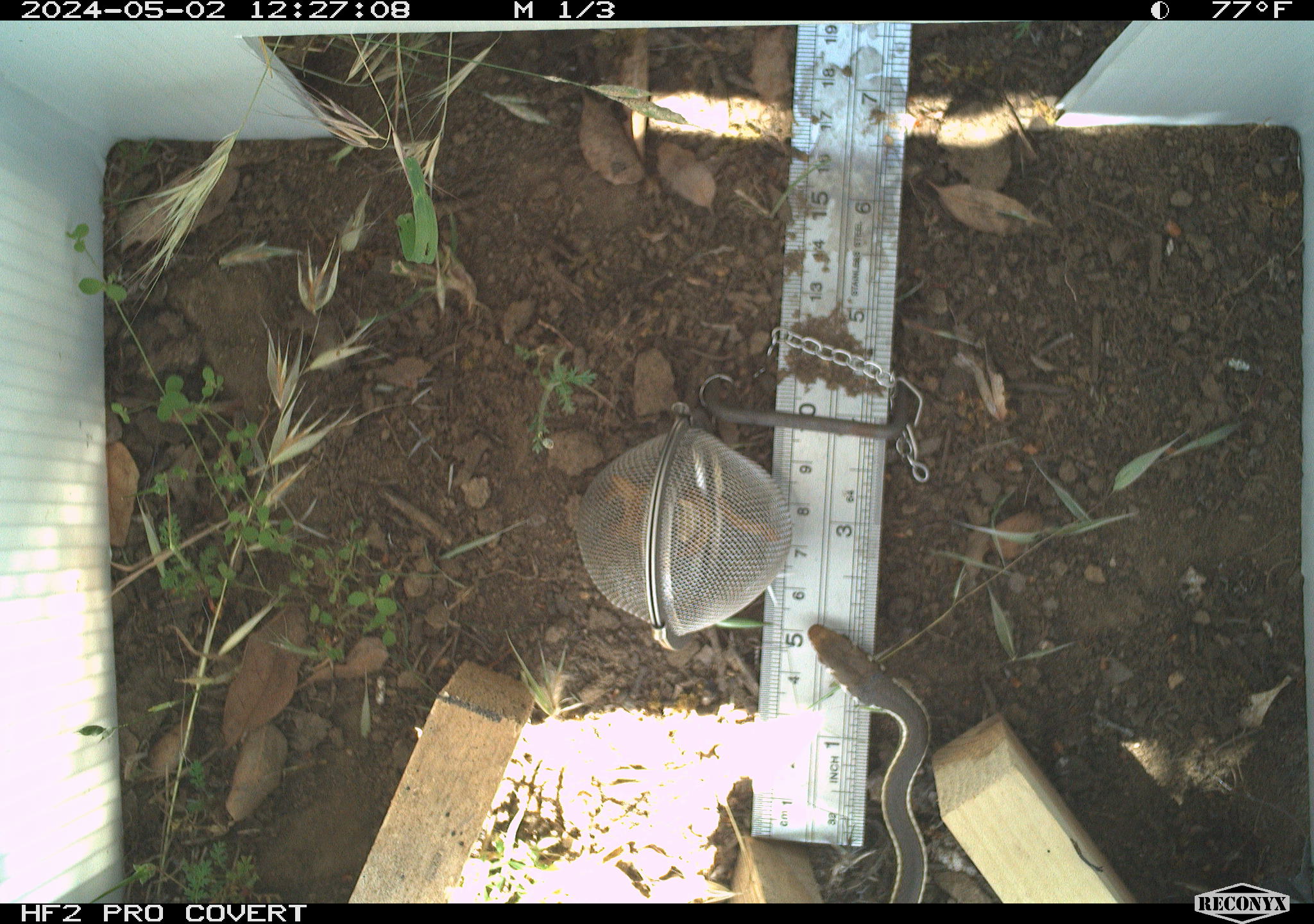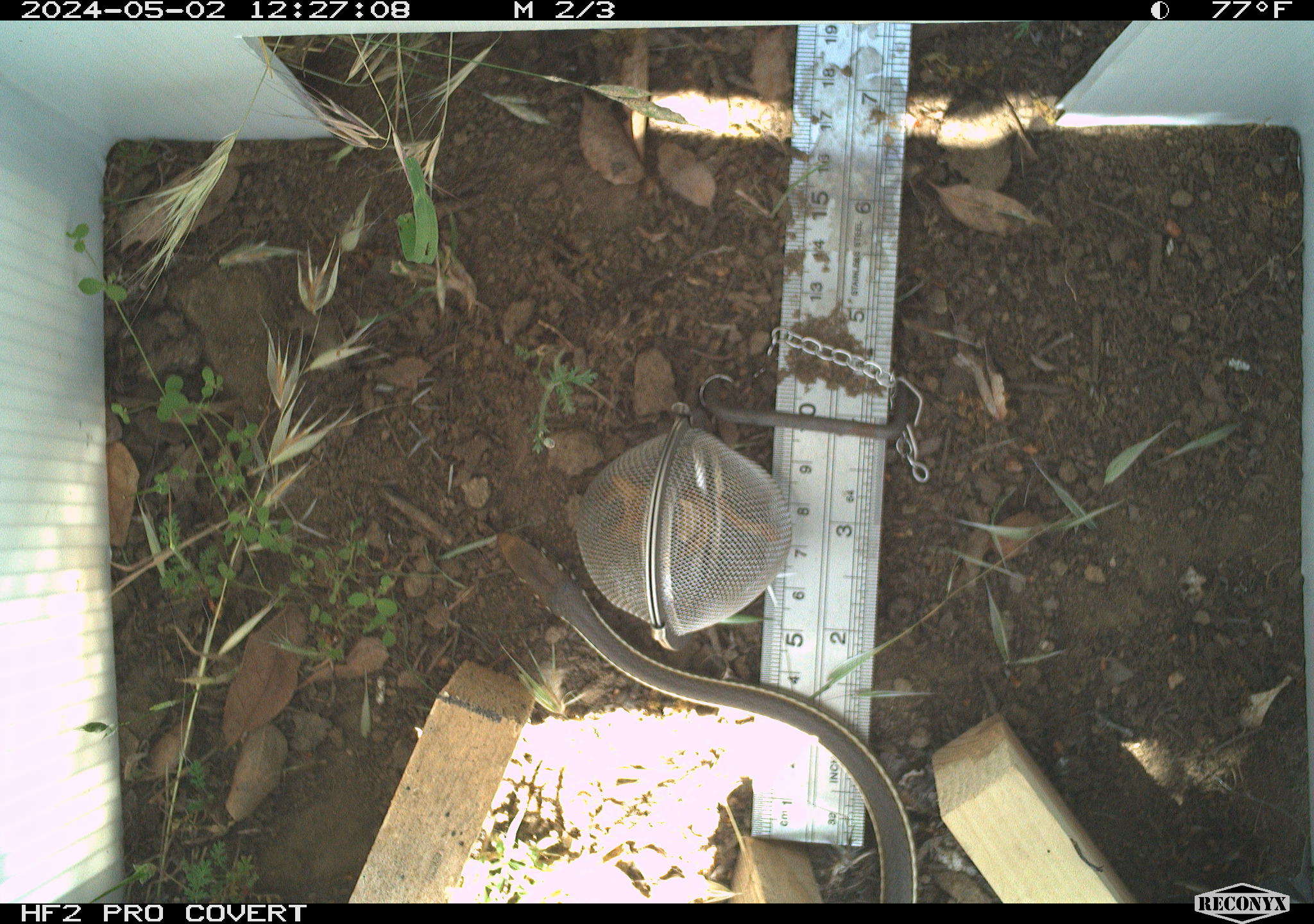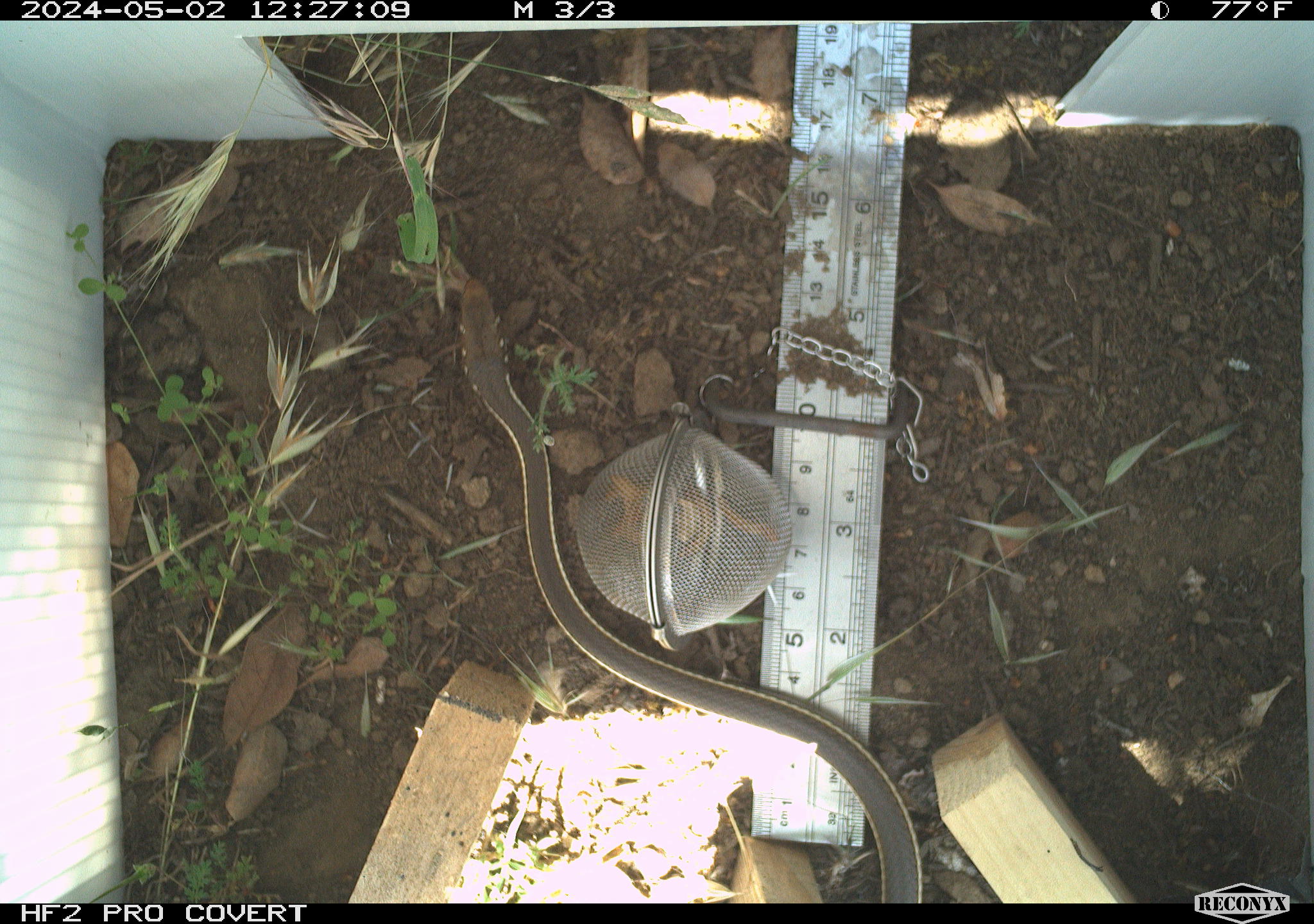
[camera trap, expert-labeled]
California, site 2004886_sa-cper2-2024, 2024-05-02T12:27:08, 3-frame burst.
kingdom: Animalia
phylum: Chordata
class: Reptilia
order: Squamata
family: Colubridae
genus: Masticophis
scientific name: Masticophis lateralis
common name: striped racer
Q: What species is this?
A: Striped racer (Masticophis lateralis).